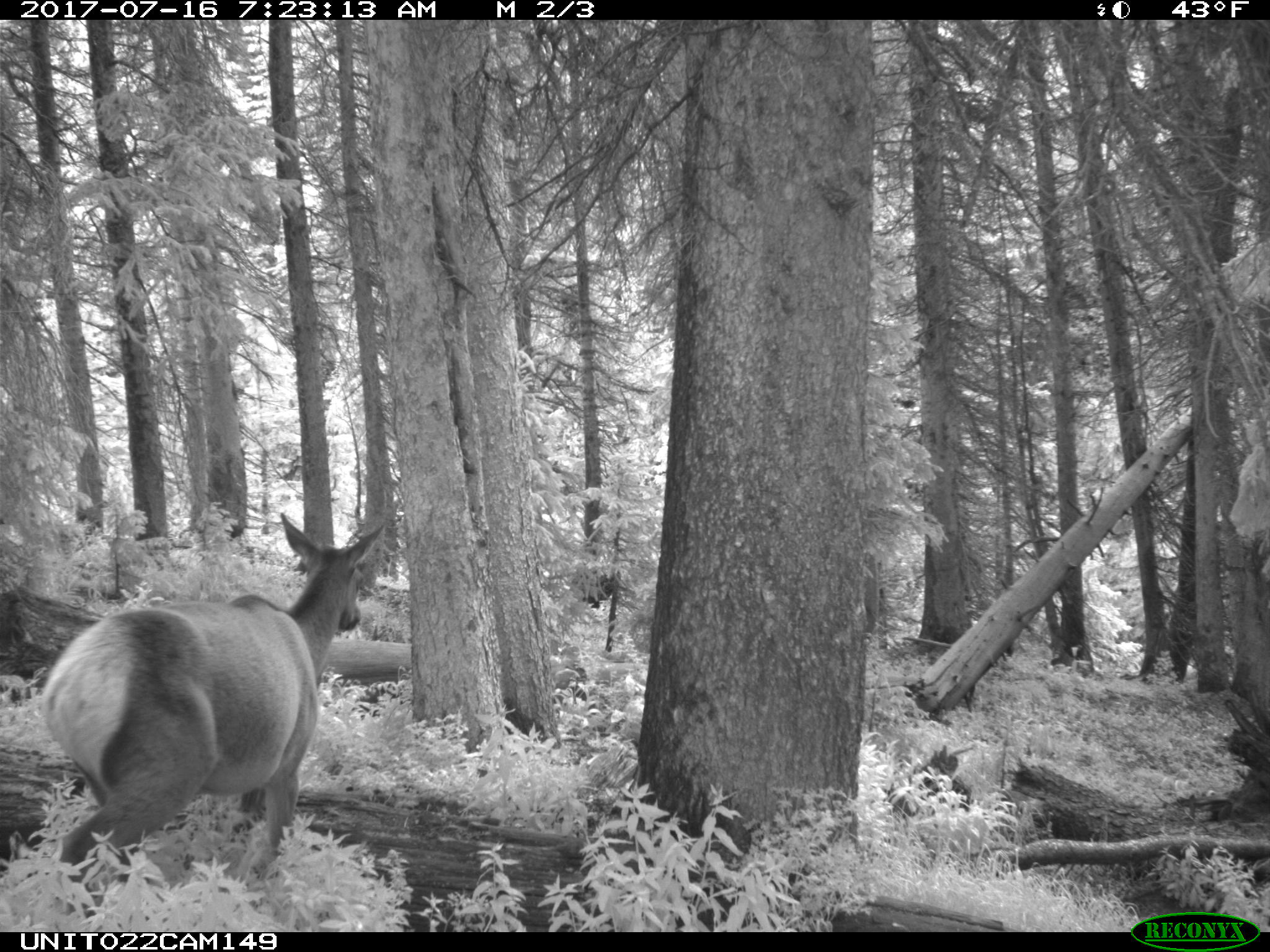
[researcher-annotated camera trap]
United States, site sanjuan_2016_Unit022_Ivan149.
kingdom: Animalia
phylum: Chordata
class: Mammalia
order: Artiodactyla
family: Cervidae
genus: Cervus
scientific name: Cervus elaphus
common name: red deer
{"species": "Cervus elaphus (red deer)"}